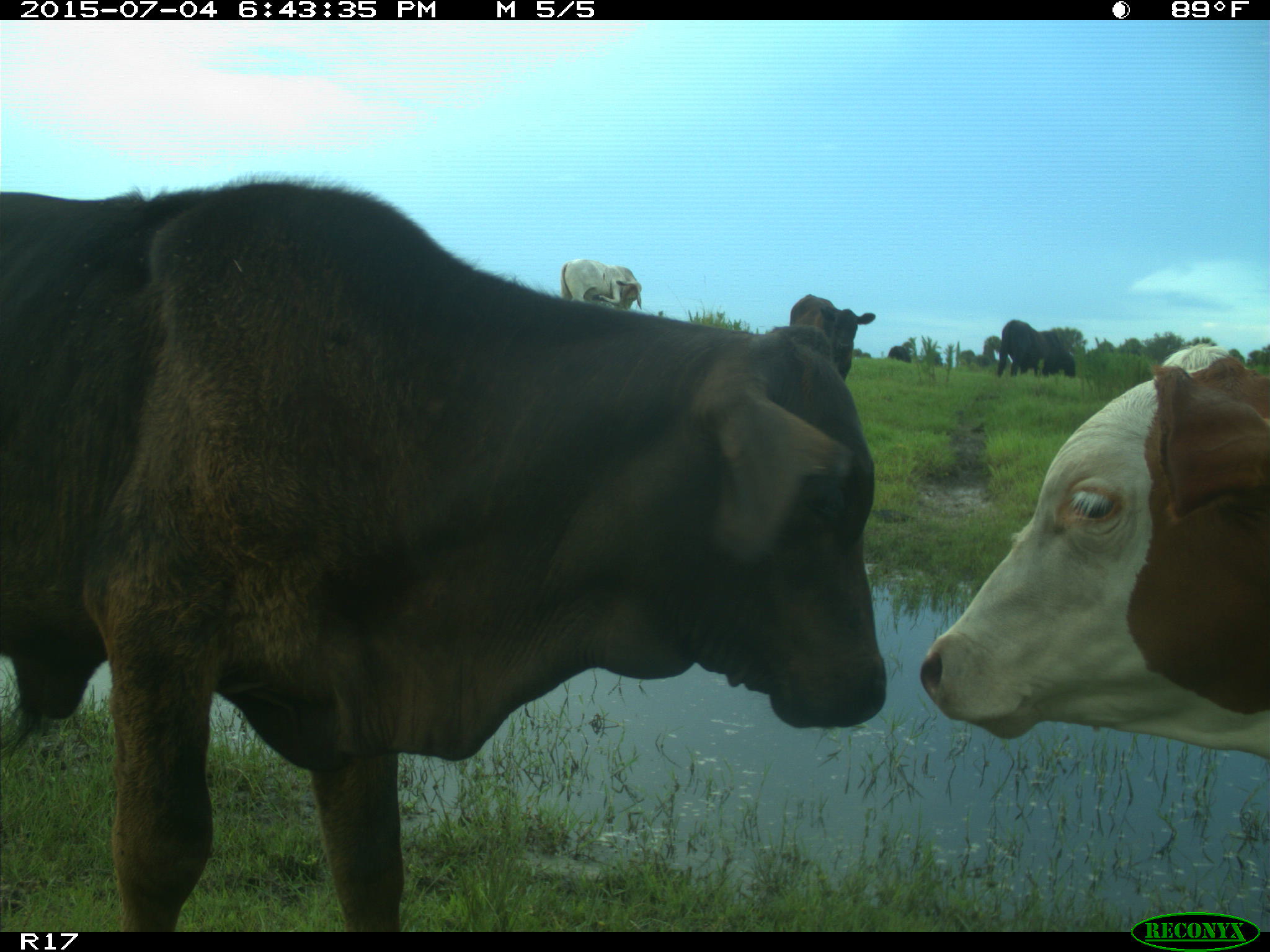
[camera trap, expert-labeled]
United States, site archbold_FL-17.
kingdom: Animalia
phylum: Chordata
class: Mammalia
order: Artiodactyla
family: Bovidae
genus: Bos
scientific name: Bos taurus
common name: domestic cow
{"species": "Bos taurus (domestic cow)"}